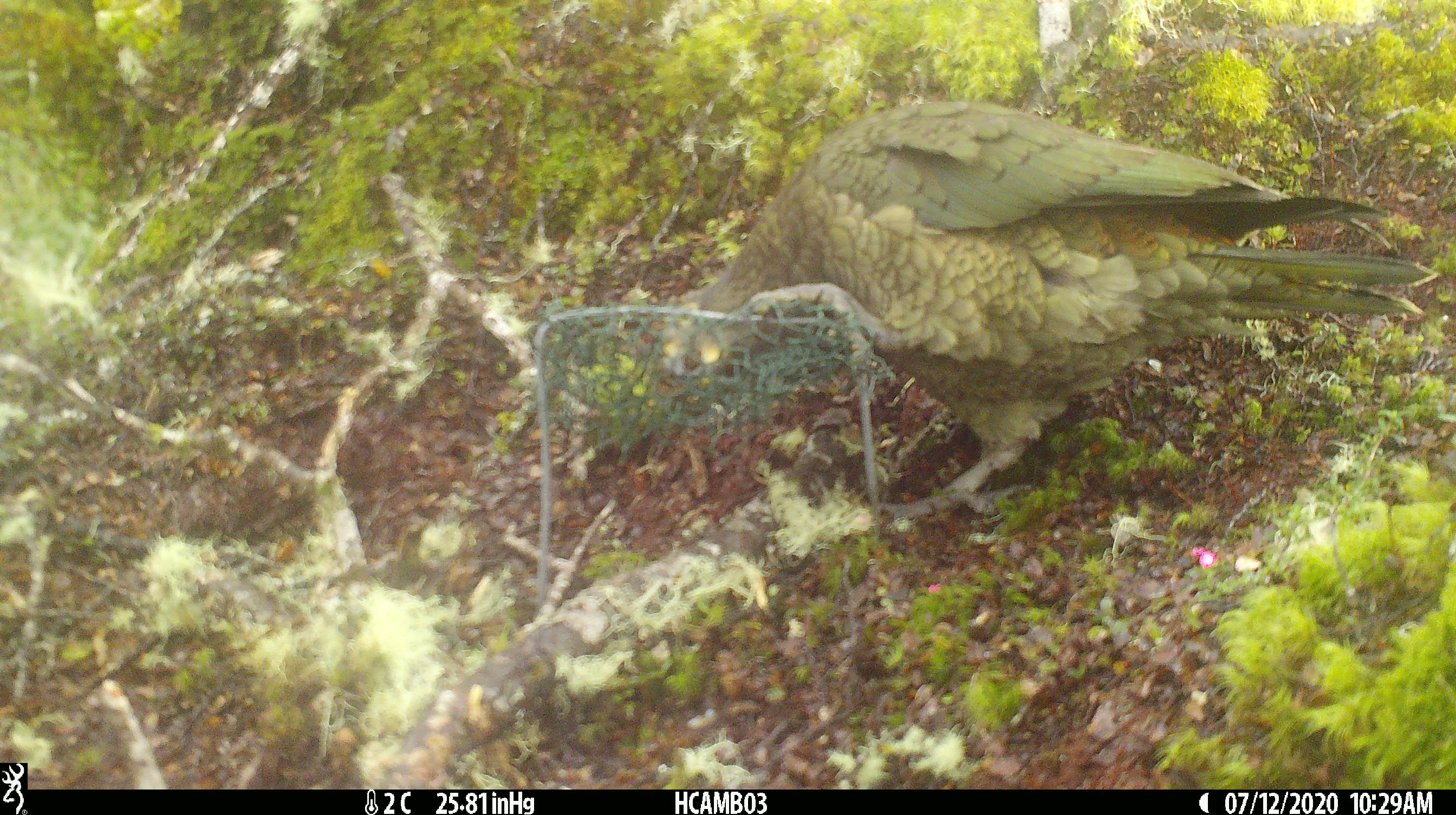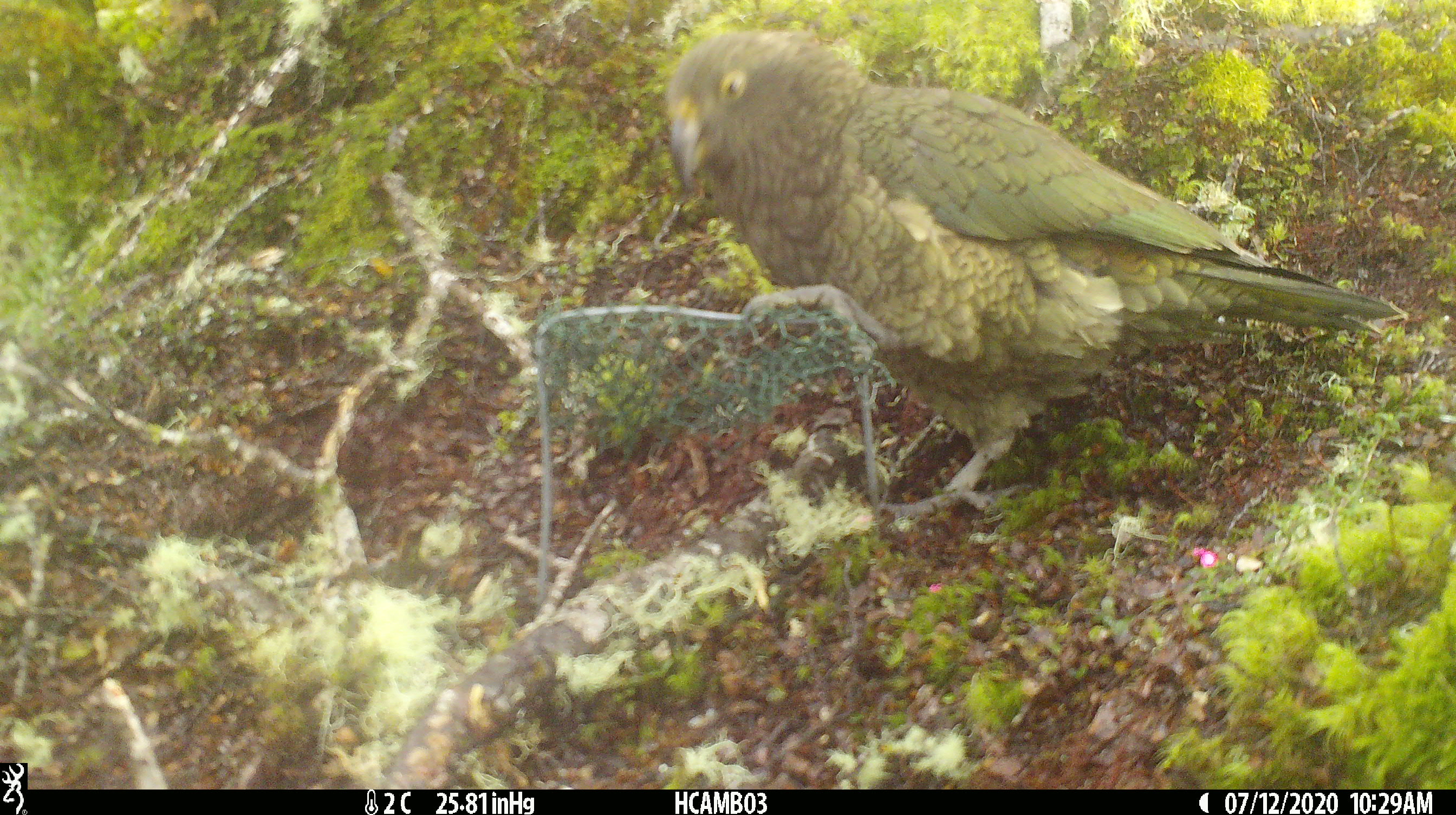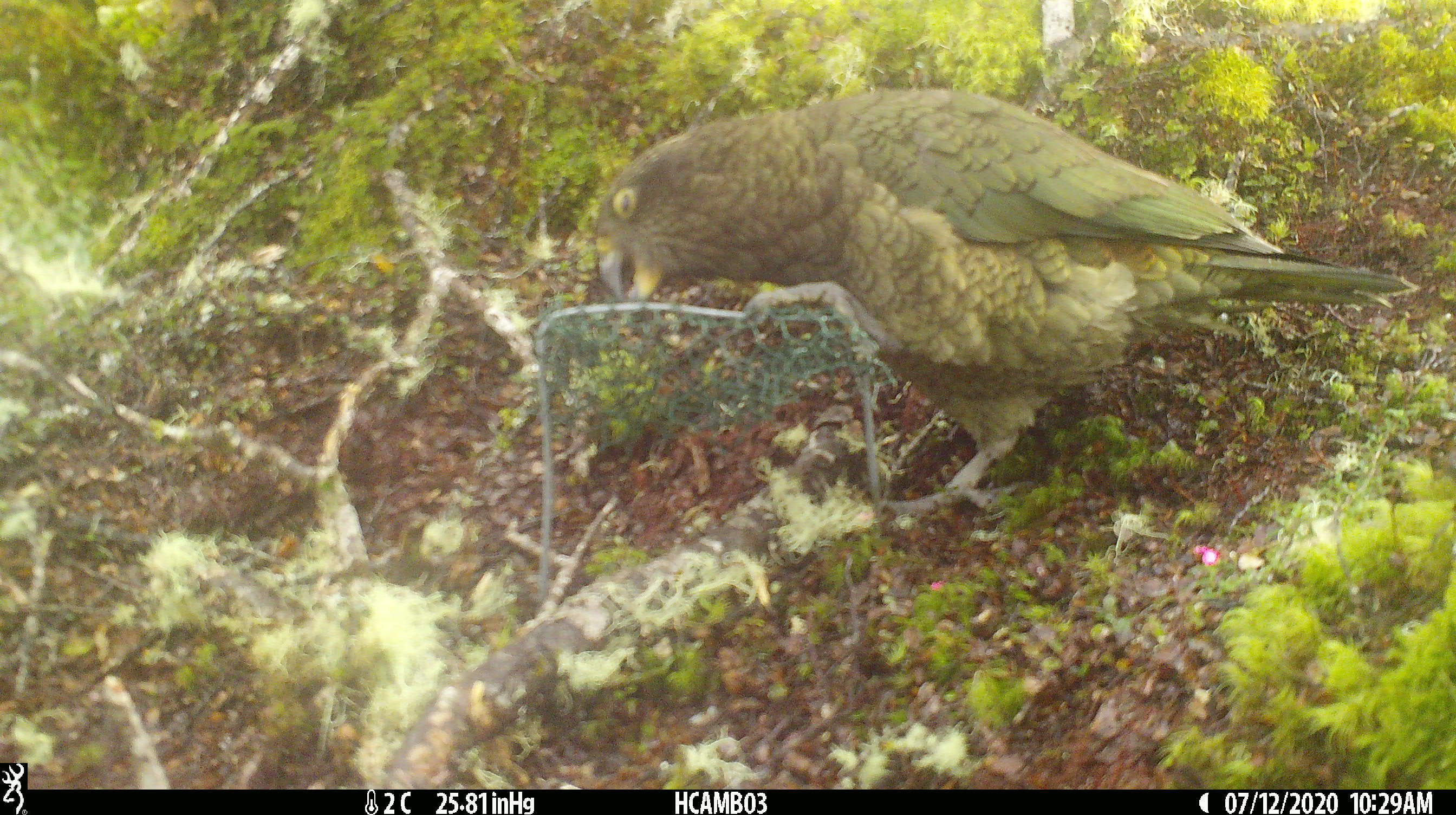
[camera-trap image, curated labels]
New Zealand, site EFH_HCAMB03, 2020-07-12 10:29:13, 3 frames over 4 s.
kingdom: Animalia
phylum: Chordata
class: Aves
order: Psittaciformes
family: Strigopidae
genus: Nestor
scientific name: Nestor notabilis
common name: kea